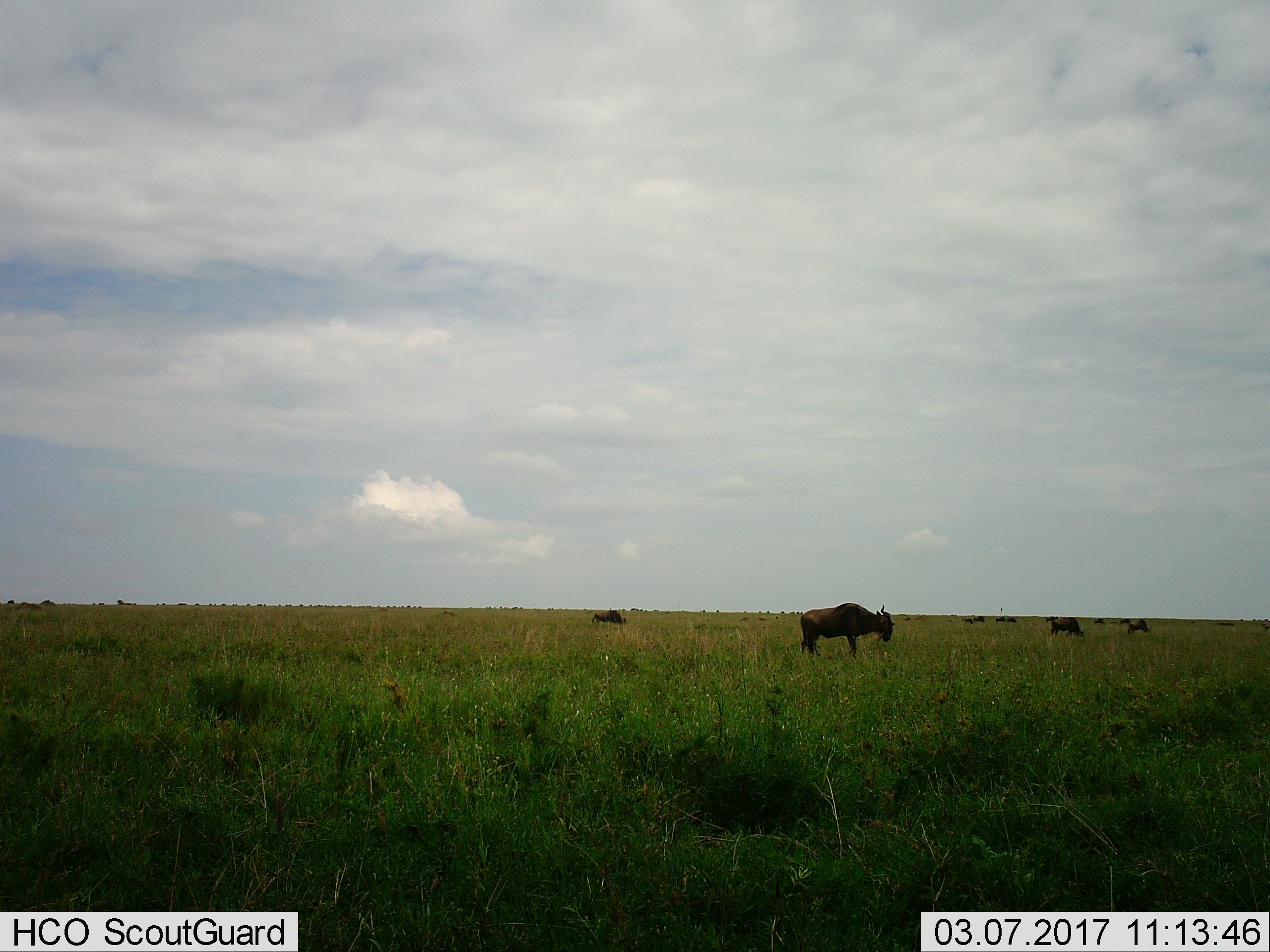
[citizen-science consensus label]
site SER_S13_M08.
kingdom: Animalia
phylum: Chordata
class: Mammalia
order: Artiodactyla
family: Bovidae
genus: Connochaetes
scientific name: Connochaetes taurinus taurinus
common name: blue wildebeest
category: wildebeestblue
Wildebeestblue (blue wildebeest) (Connochaetes taurinus taurinus), count 10. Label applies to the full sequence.